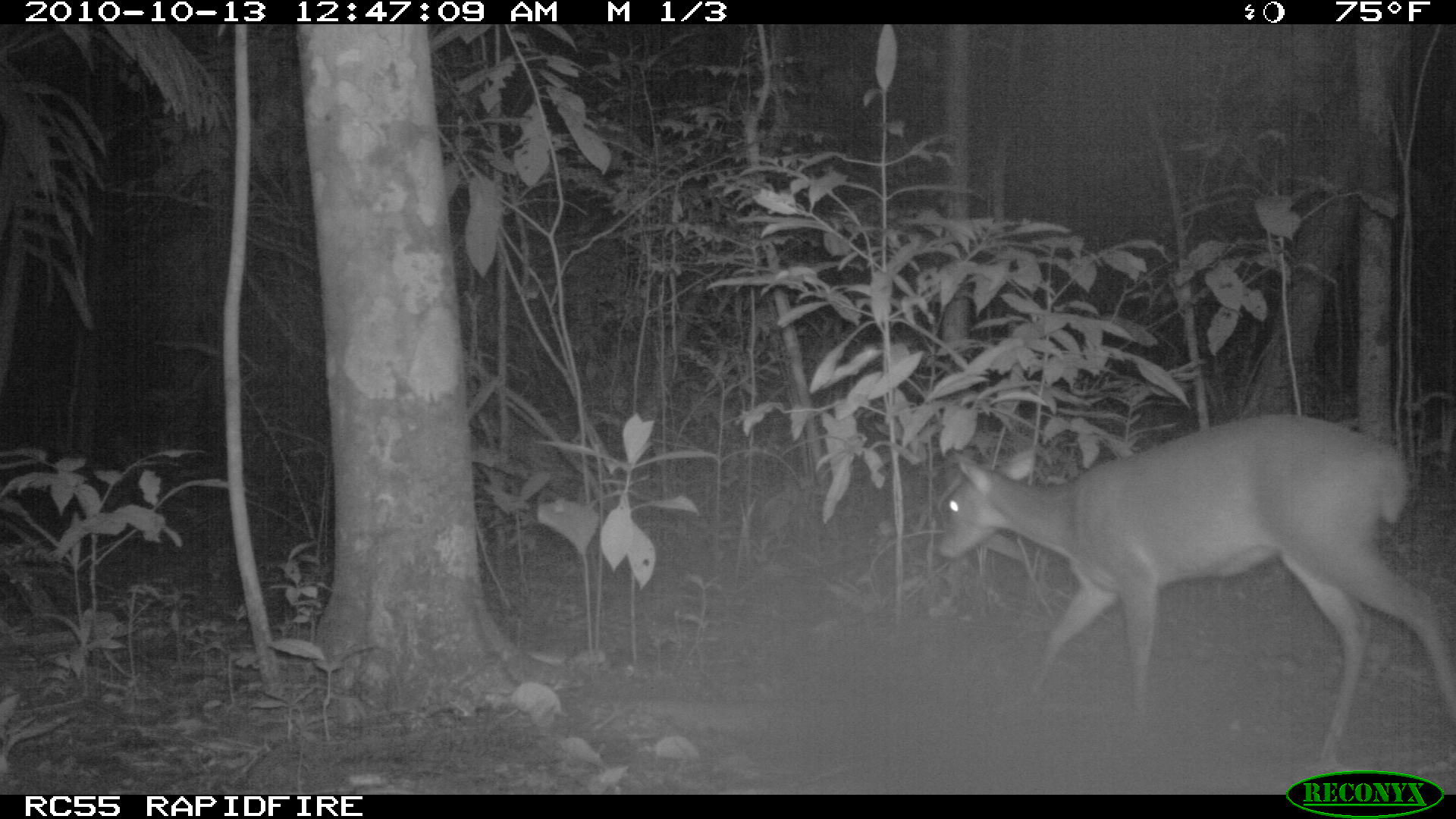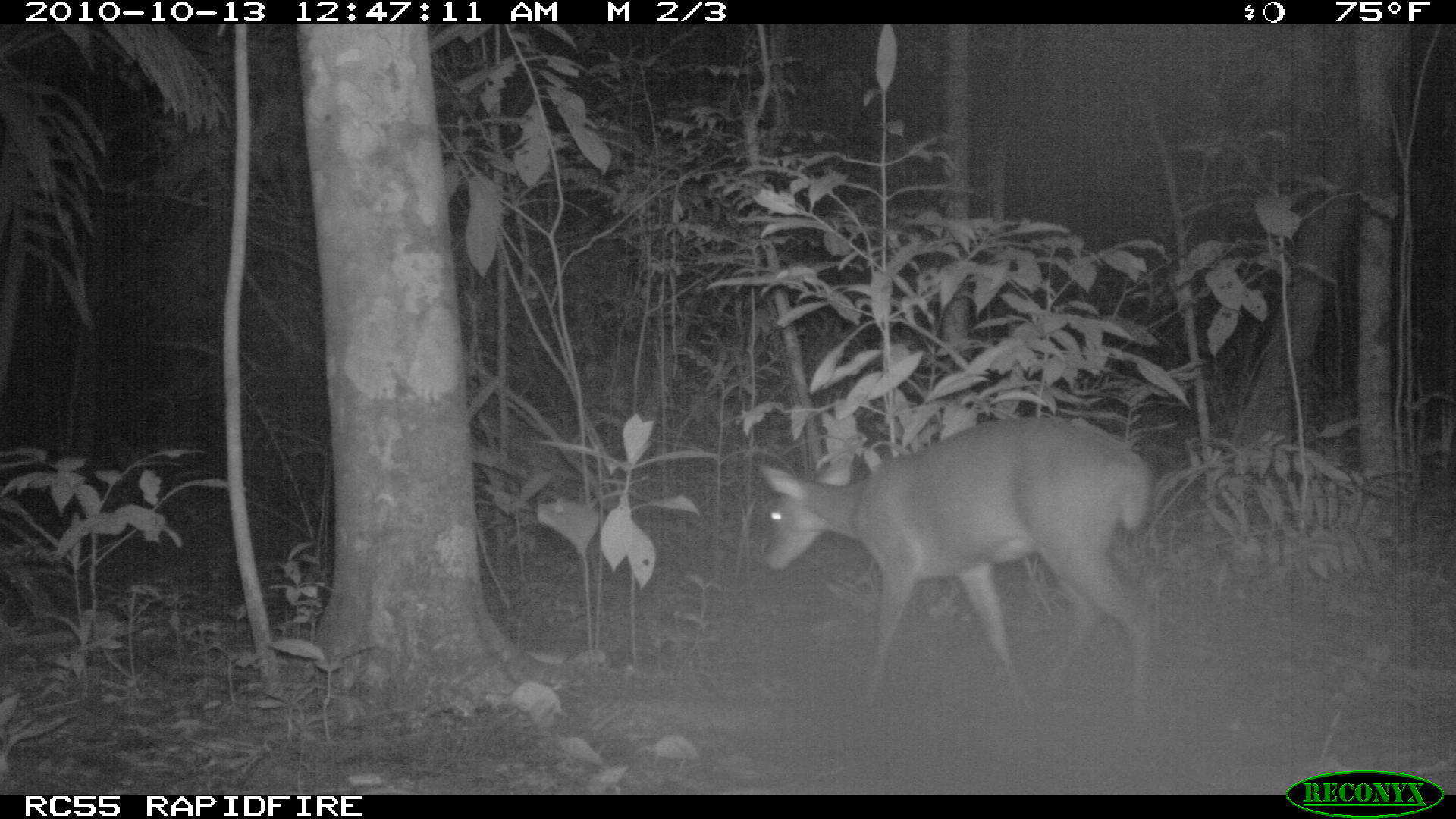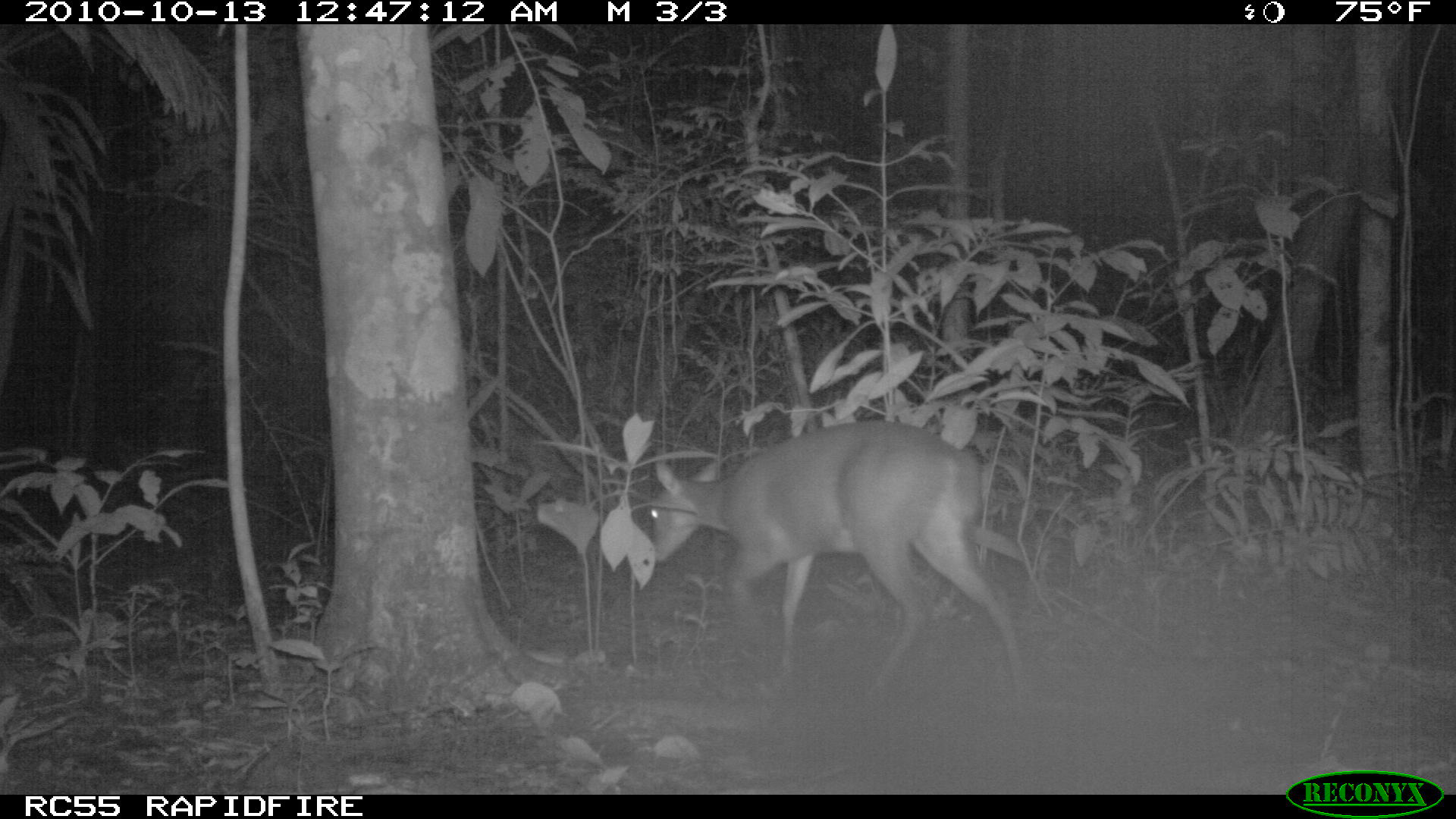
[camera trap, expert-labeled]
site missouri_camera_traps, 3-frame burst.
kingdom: Animalia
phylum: Chordata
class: Mammalia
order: Artiodactyla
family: Cervidae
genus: Mazama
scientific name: Mazama americana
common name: red brocket deer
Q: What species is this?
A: Red brocket deer (Mazama americana).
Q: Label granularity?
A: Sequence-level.